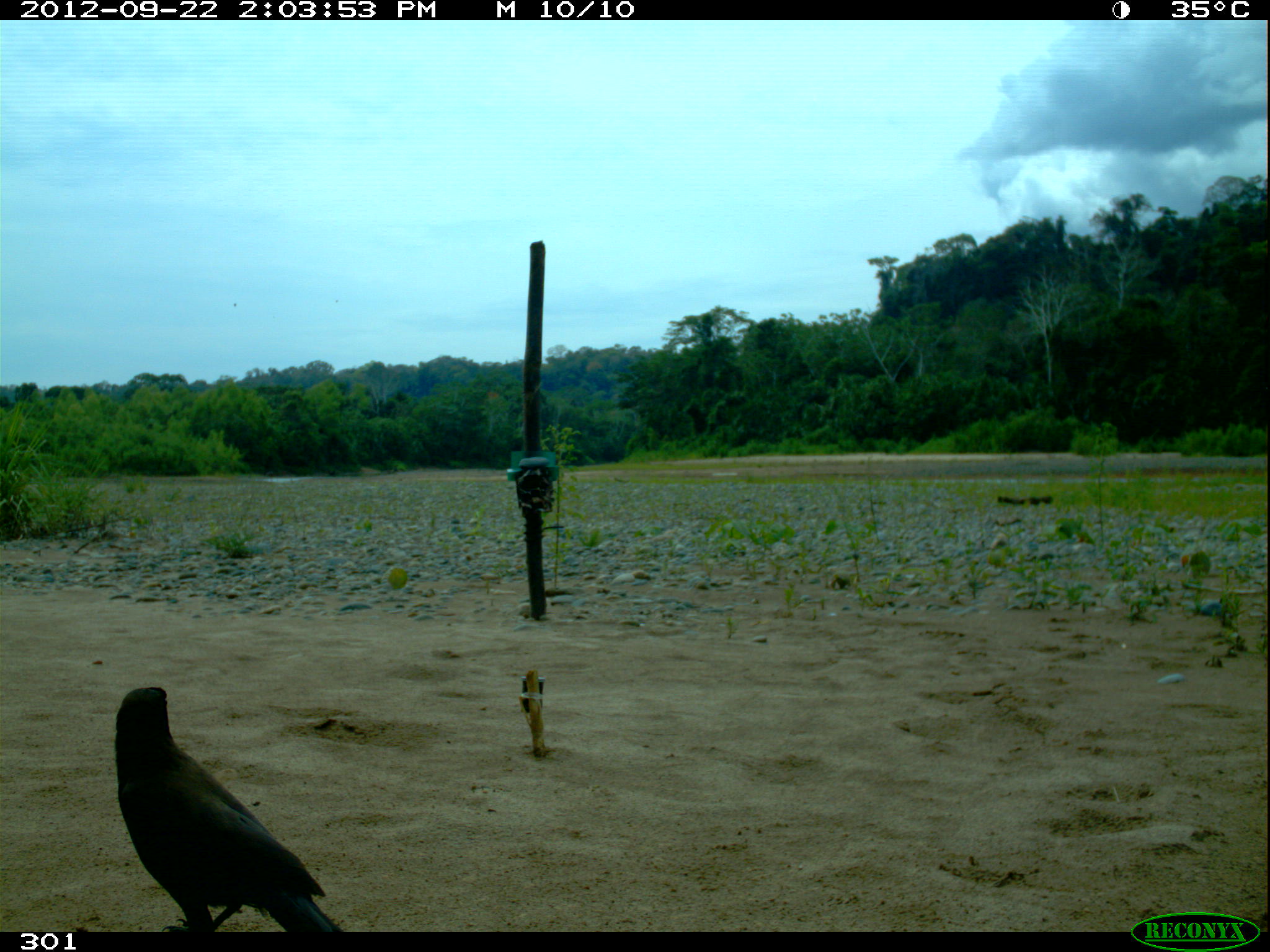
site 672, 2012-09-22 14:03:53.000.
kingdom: Animalia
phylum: Chordata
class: Aves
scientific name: Aves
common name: bird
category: unknown bird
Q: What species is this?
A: Unknown bird (bird) (Aves).